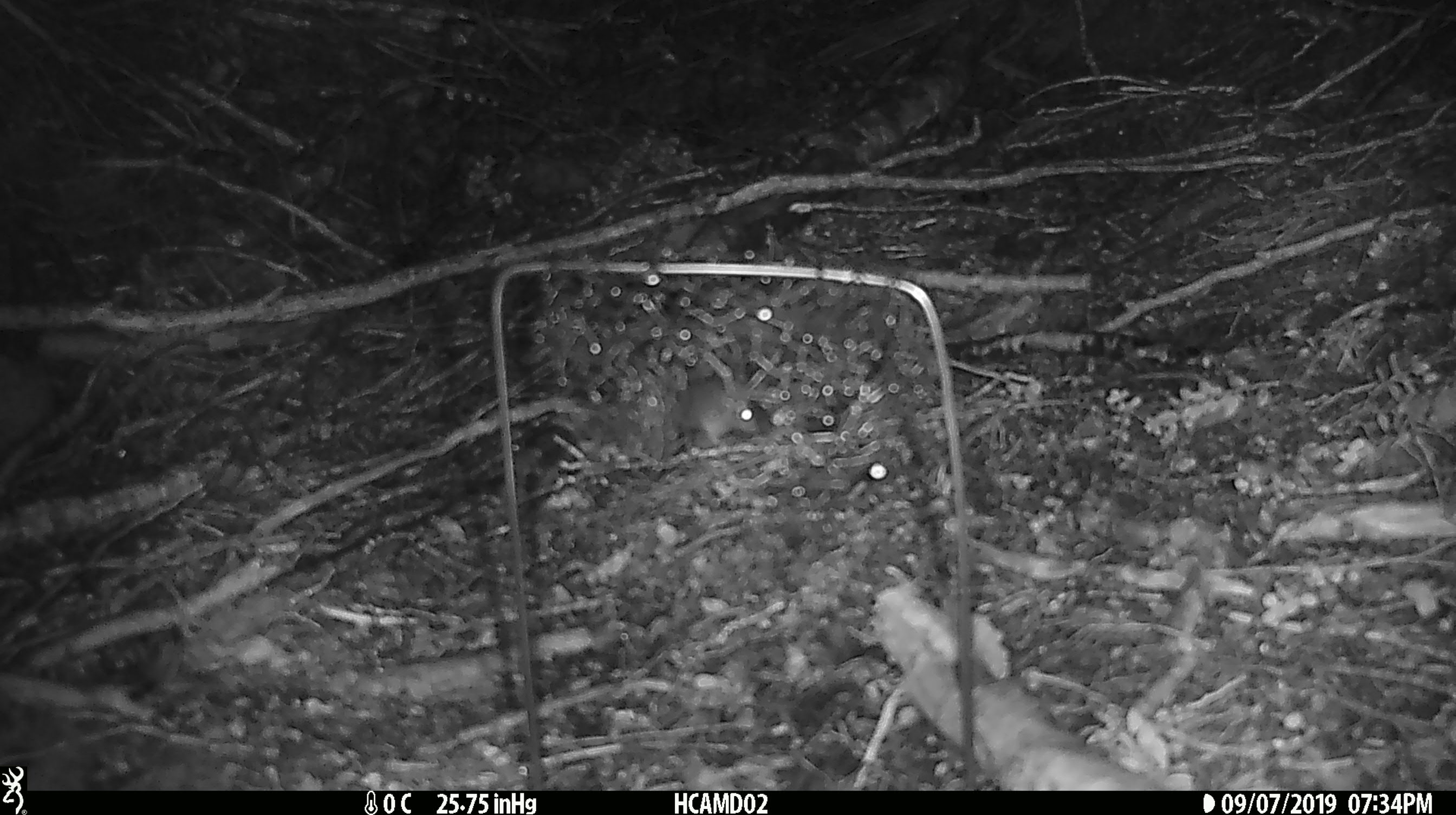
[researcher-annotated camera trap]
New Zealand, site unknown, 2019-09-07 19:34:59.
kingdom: Animalia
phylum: Chordata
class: Mammalia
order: Rodentia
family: Muridae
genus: Mus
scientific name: Mus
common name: mouse